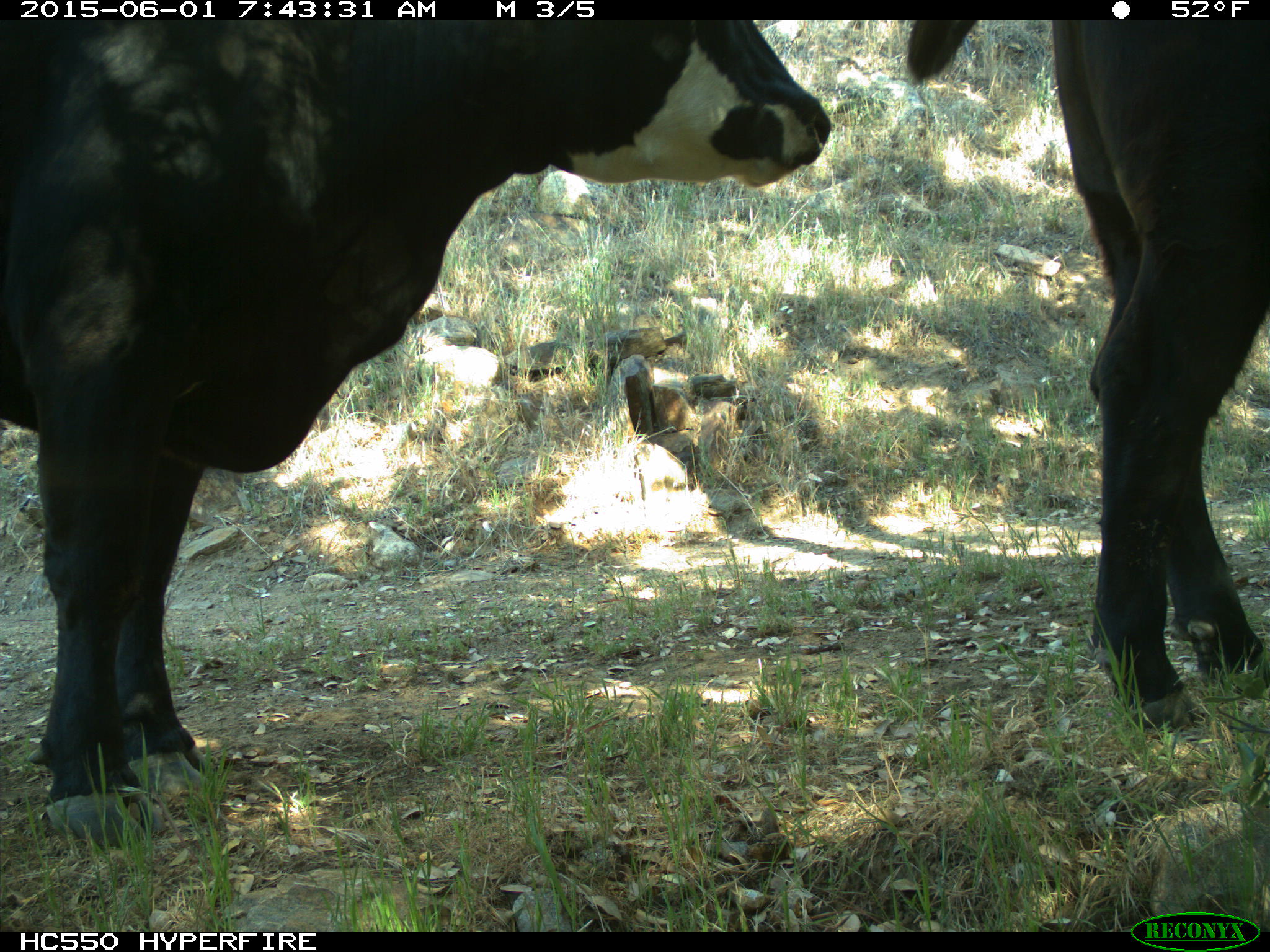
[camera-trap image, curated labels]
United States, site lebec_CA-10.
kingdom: Animalia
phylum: Chordata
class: Mammalia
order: Artiodactyla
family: Bovidae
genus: Bos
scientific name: Bos taurus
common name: domestic cow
Bos taurus (domestic cow).